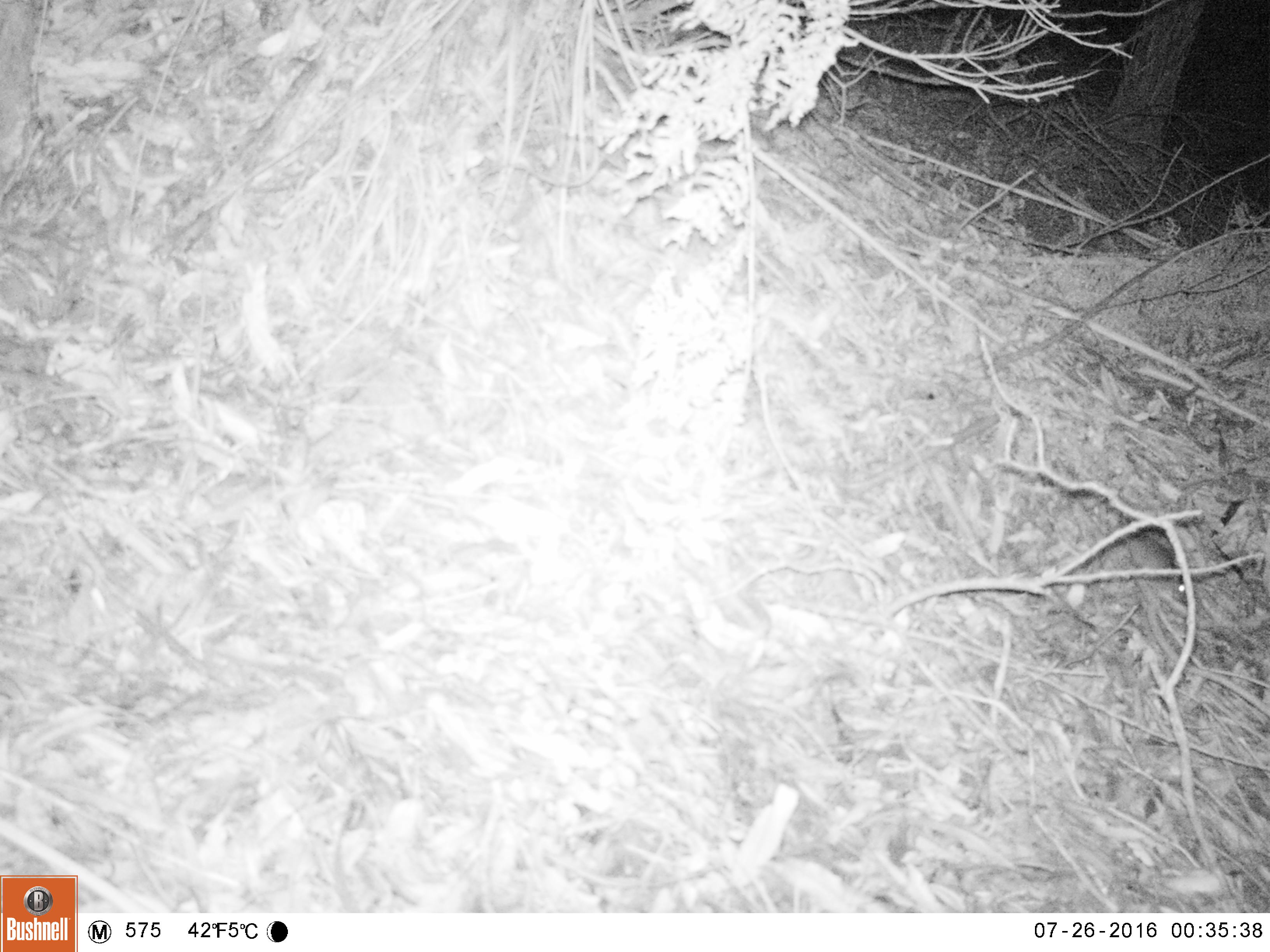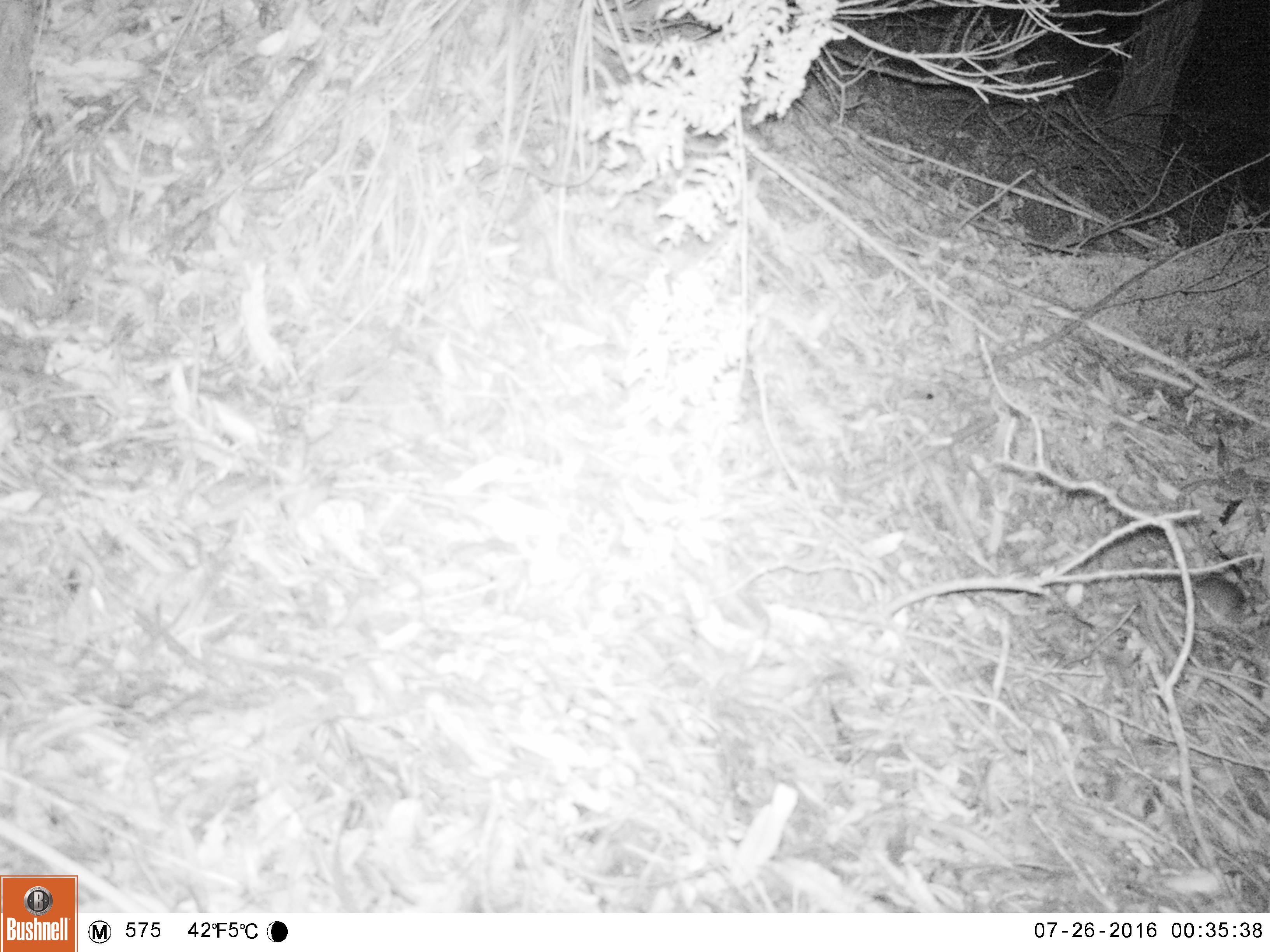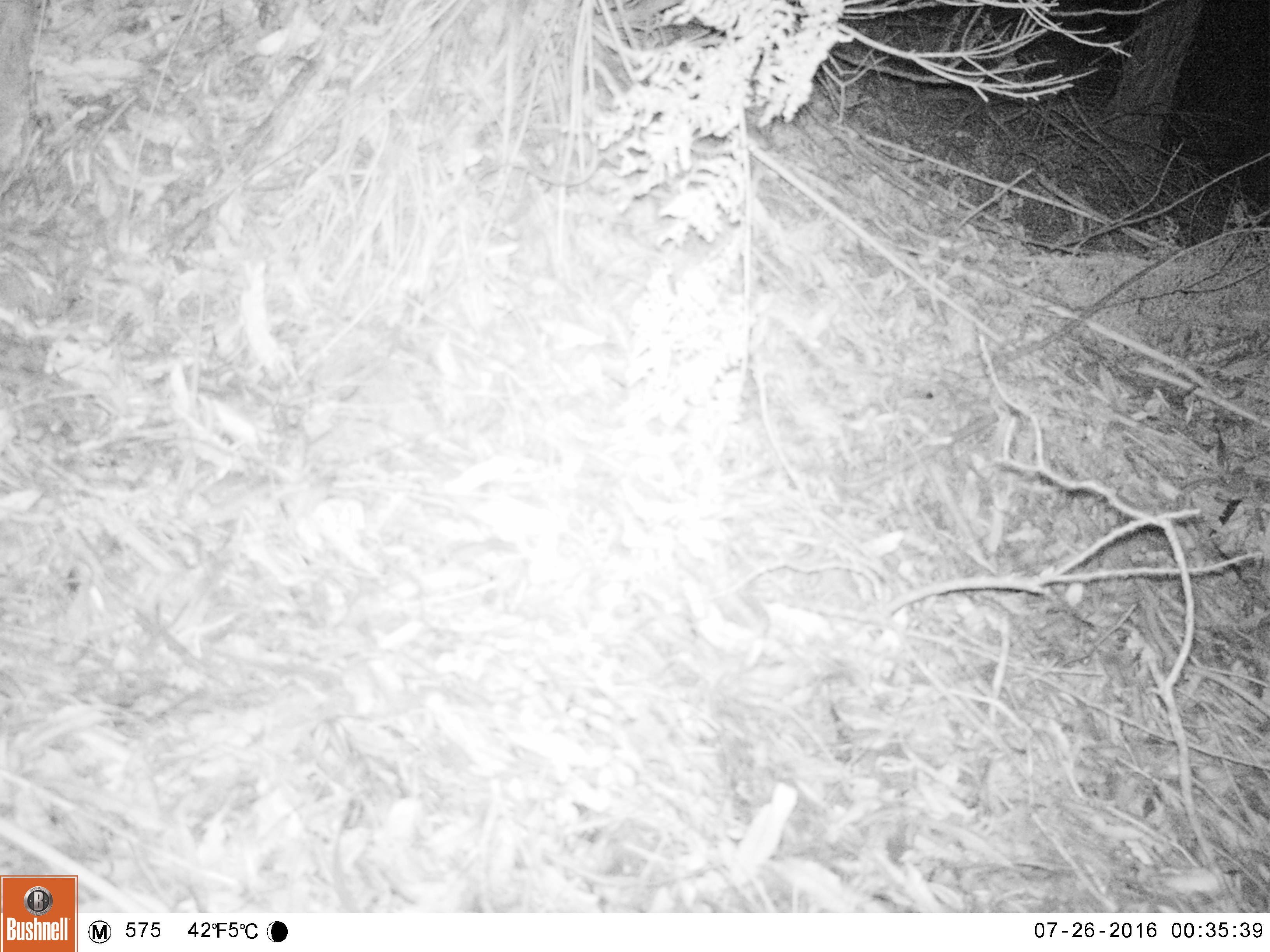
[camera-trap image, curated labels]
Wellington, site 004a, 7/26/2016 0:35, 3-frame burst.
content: unidentified animal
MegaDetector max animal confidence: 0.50